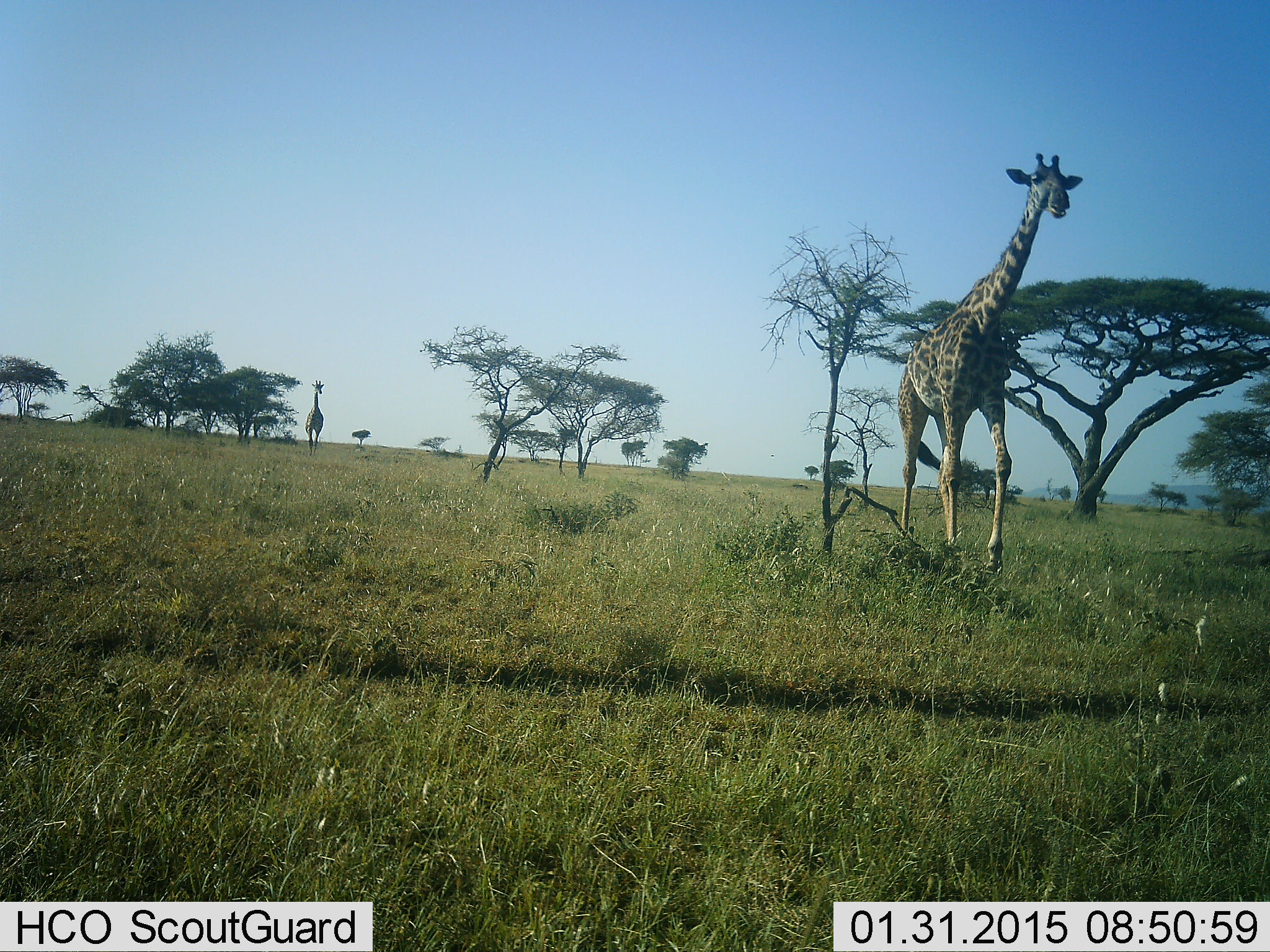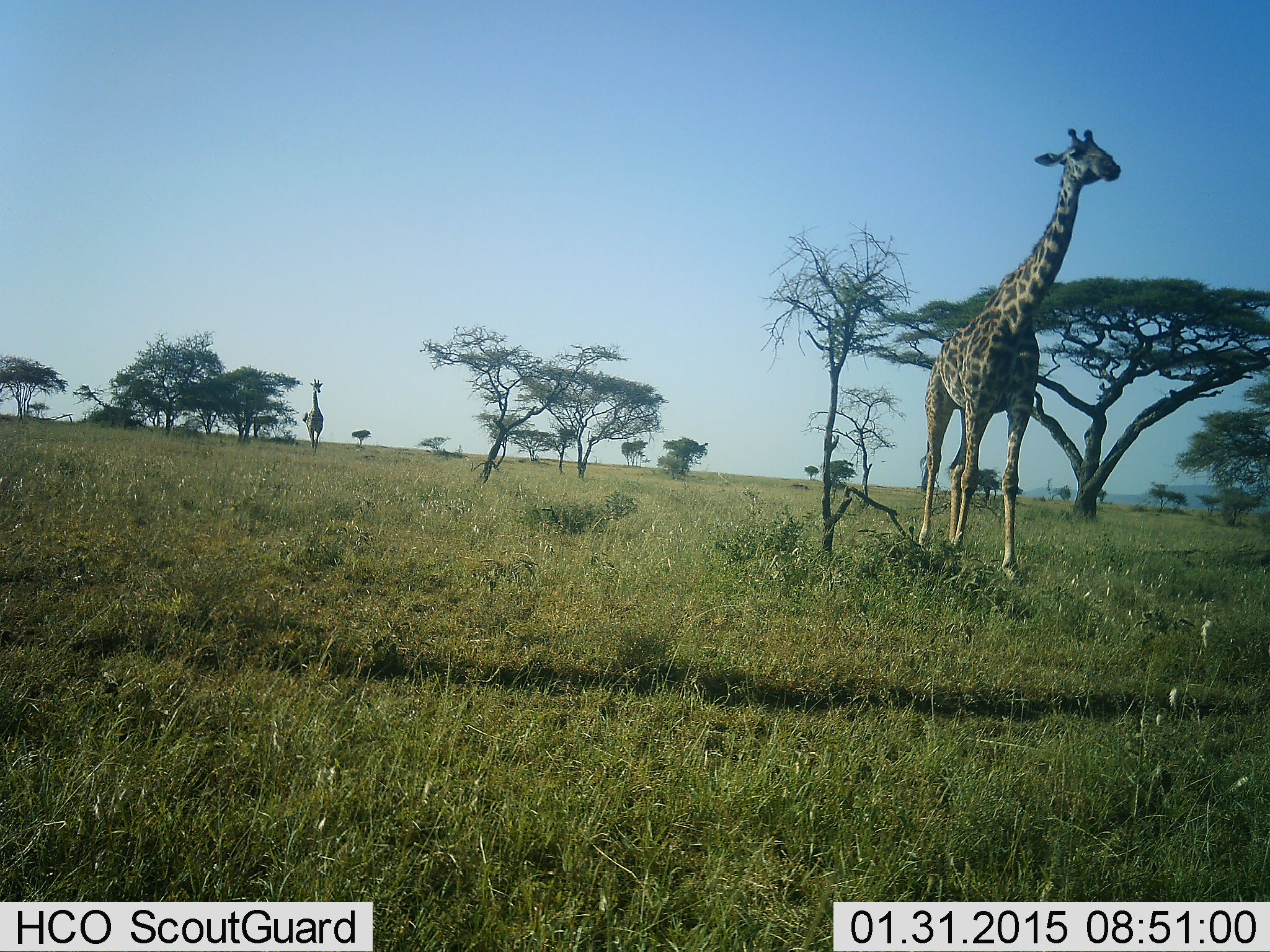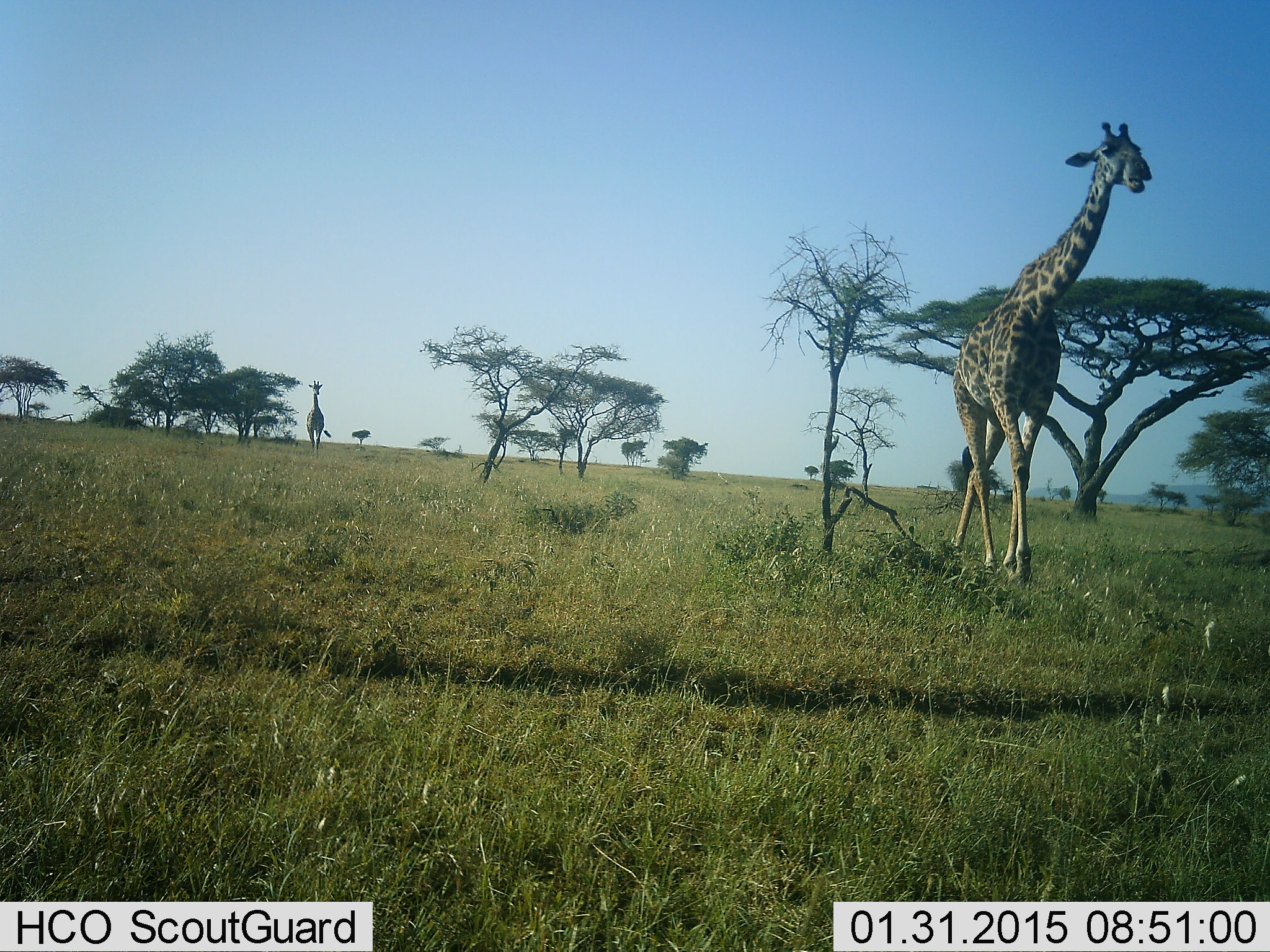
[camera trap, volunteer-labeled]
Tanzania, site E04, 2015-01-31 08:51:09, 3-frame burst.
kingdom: Animalia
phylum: Chordata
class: Mammalia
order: Artiodactyla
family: Giraffidae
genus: Giraffa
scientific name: Giraffa camelopardalis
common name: giraffe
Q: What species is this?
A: Giraffe (Giraffa camelopardalis).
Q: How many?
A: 2.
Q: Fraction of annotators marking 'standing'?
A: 30%.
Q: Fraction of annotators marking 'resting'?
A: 0%.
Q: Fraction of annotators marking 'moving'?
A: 90%.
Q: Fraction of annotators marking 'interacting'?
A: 0%.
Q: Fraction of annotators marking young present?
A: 0%.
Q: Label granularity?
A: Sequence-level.